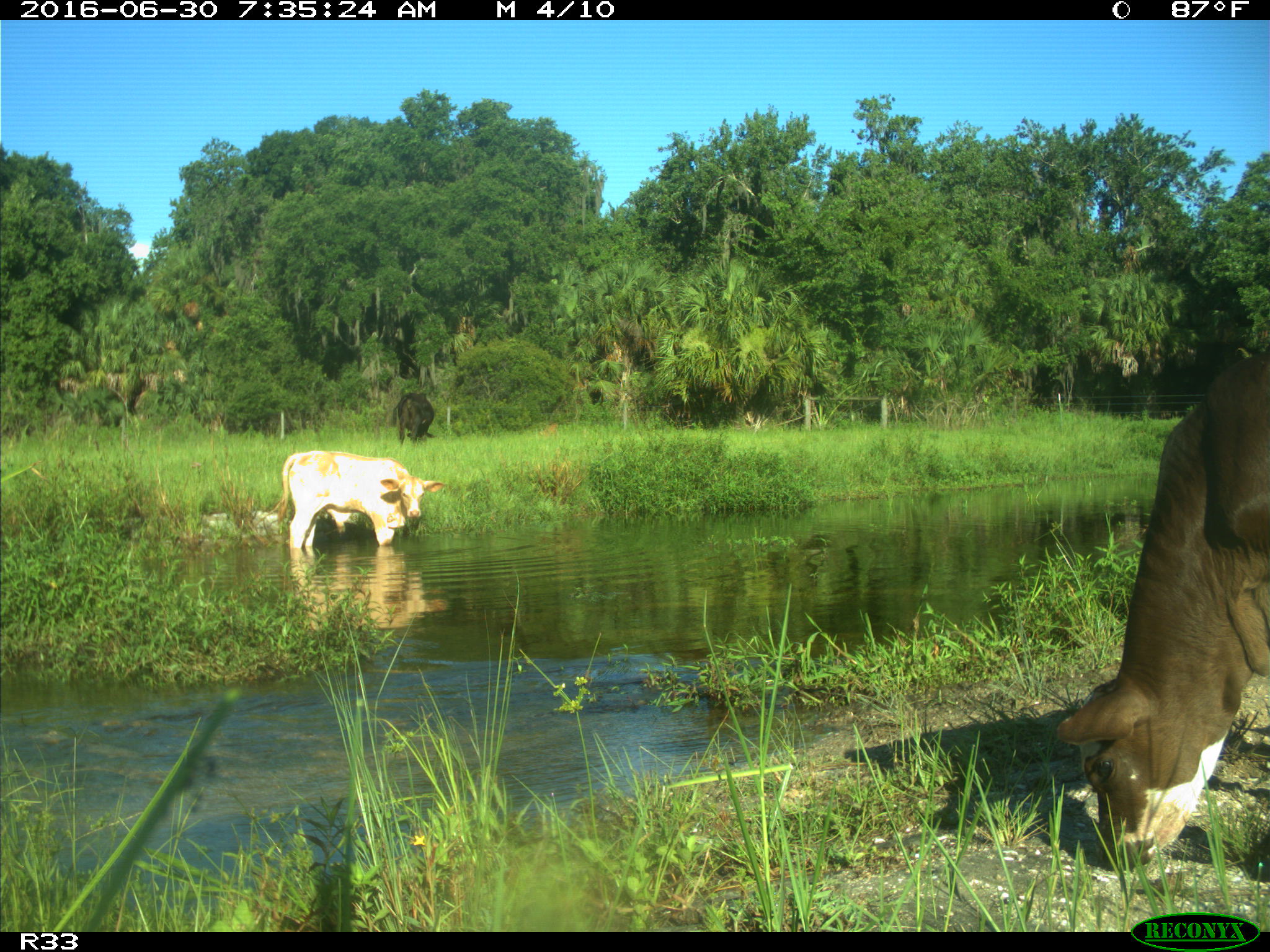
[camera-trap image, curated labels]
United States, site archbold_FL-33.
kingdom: Animalia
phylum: Chordata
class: Mammalia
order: Artiodactyla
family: Bovidae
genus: Bos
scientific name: Bos taurus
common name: domestic cow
Bos taurus (domestic cow).